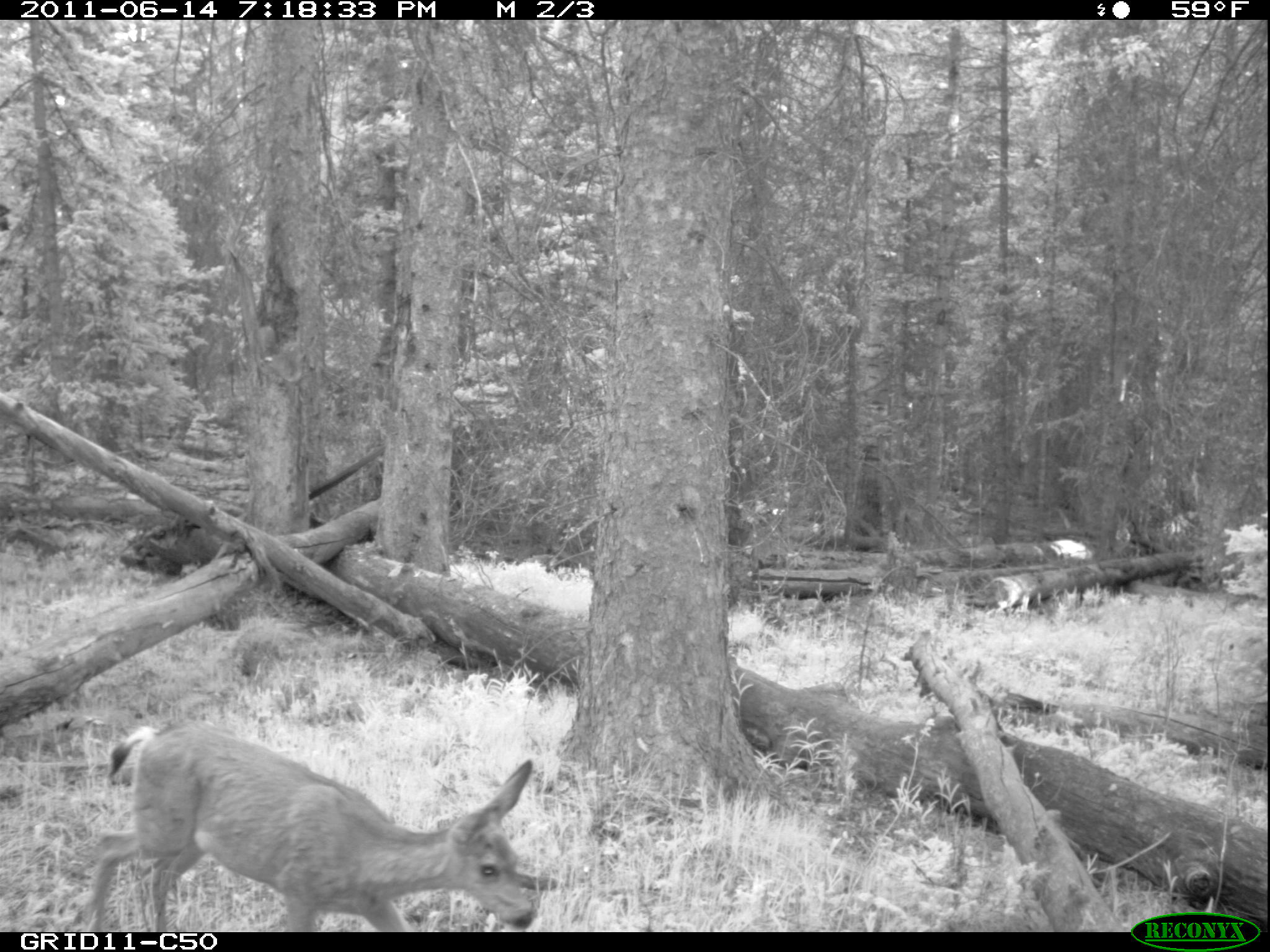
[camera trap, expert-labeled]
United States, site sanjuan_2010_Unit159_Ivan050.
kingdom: Animalia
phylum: Chordata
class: Mammalia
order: Artiodactyla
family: Cervidae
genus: Odocoileus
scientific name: Odocoileus hemionus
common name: mule deer